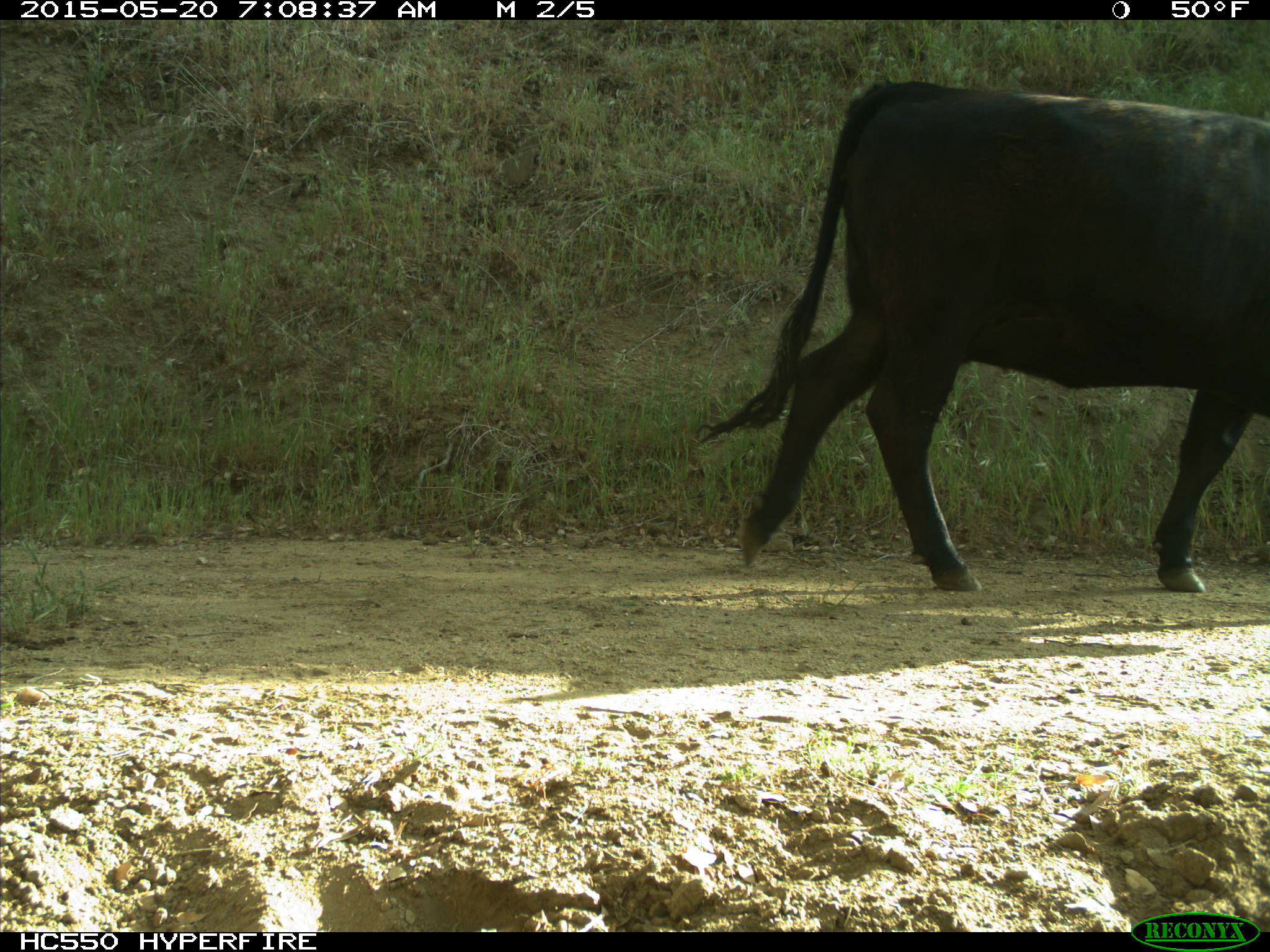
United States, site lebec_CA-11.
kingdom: Animalia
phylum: Chordata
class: Mammalia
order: Artiodactyla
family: Bovidae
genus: Bos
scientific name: Bos taurus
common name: domestic cow